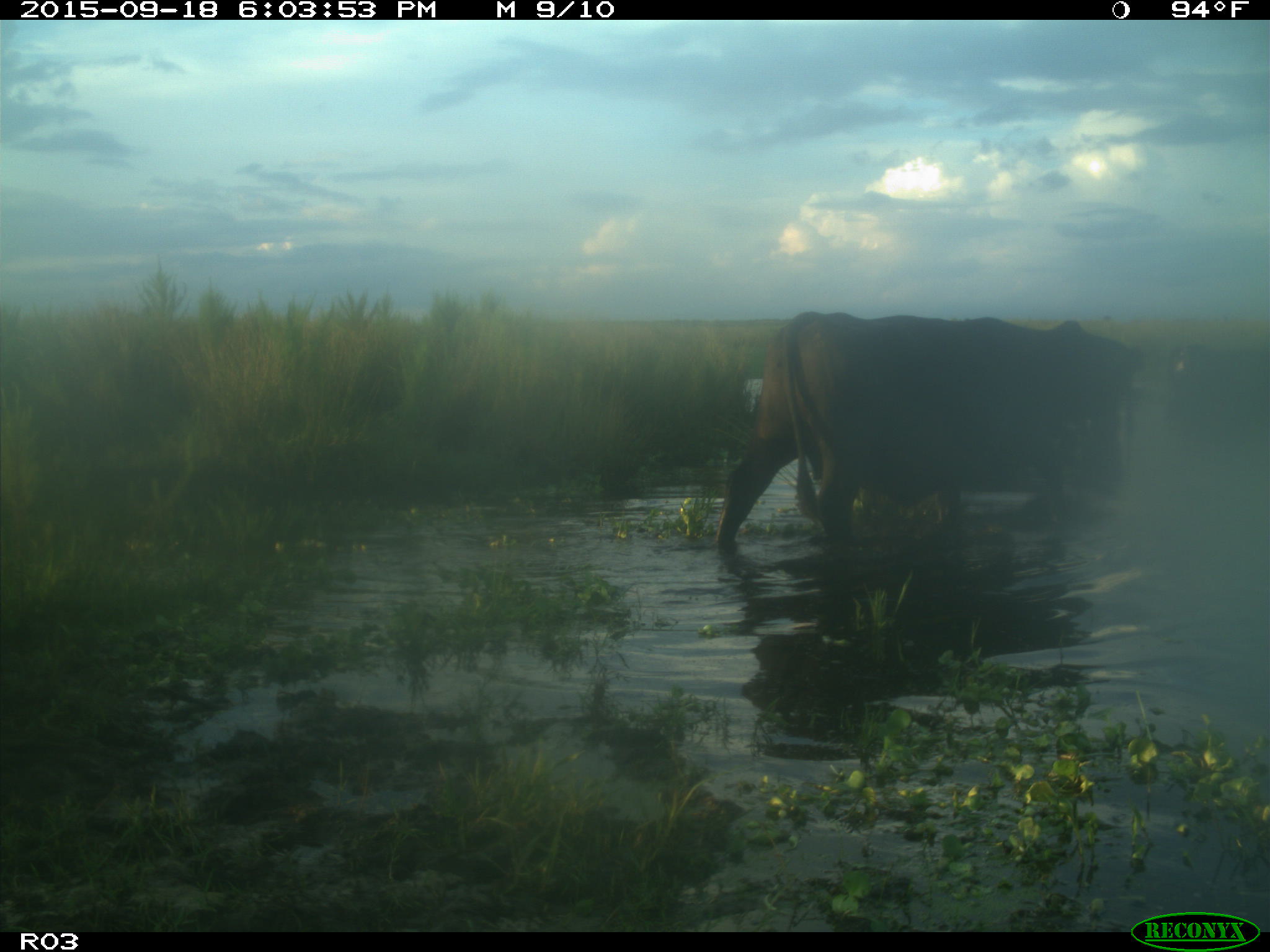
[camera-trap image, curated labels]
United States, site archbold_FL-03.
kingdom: Animalia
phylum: Chordata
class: Mammalia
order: Artiodactyla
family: Bovidae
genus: Bos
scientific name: Bos taurus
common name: domestic cow